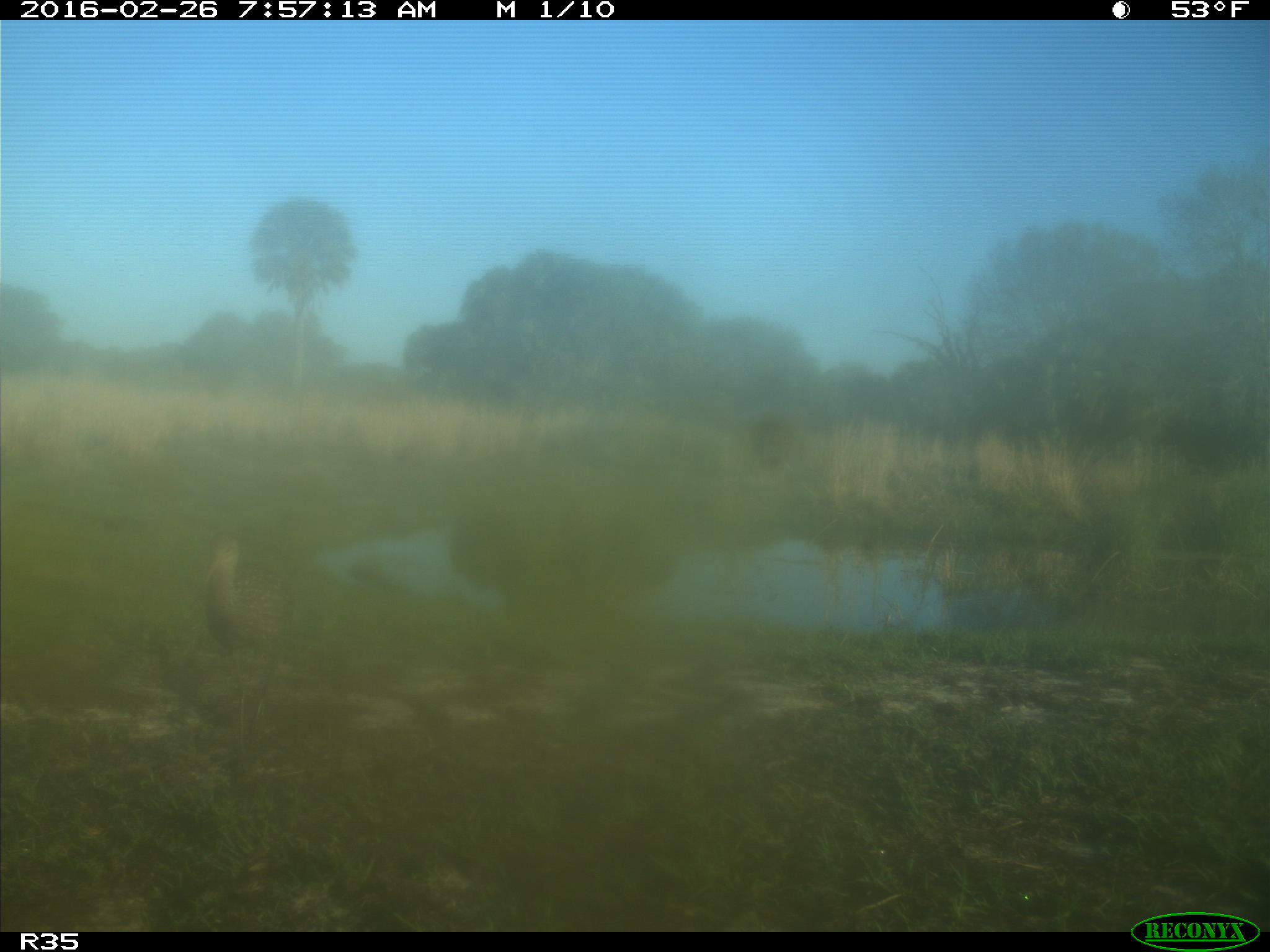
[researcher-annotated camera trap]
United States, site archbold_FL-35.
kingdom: Animalia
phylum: Chordata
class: Aves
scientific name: Aves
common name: birds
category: unidentified bird